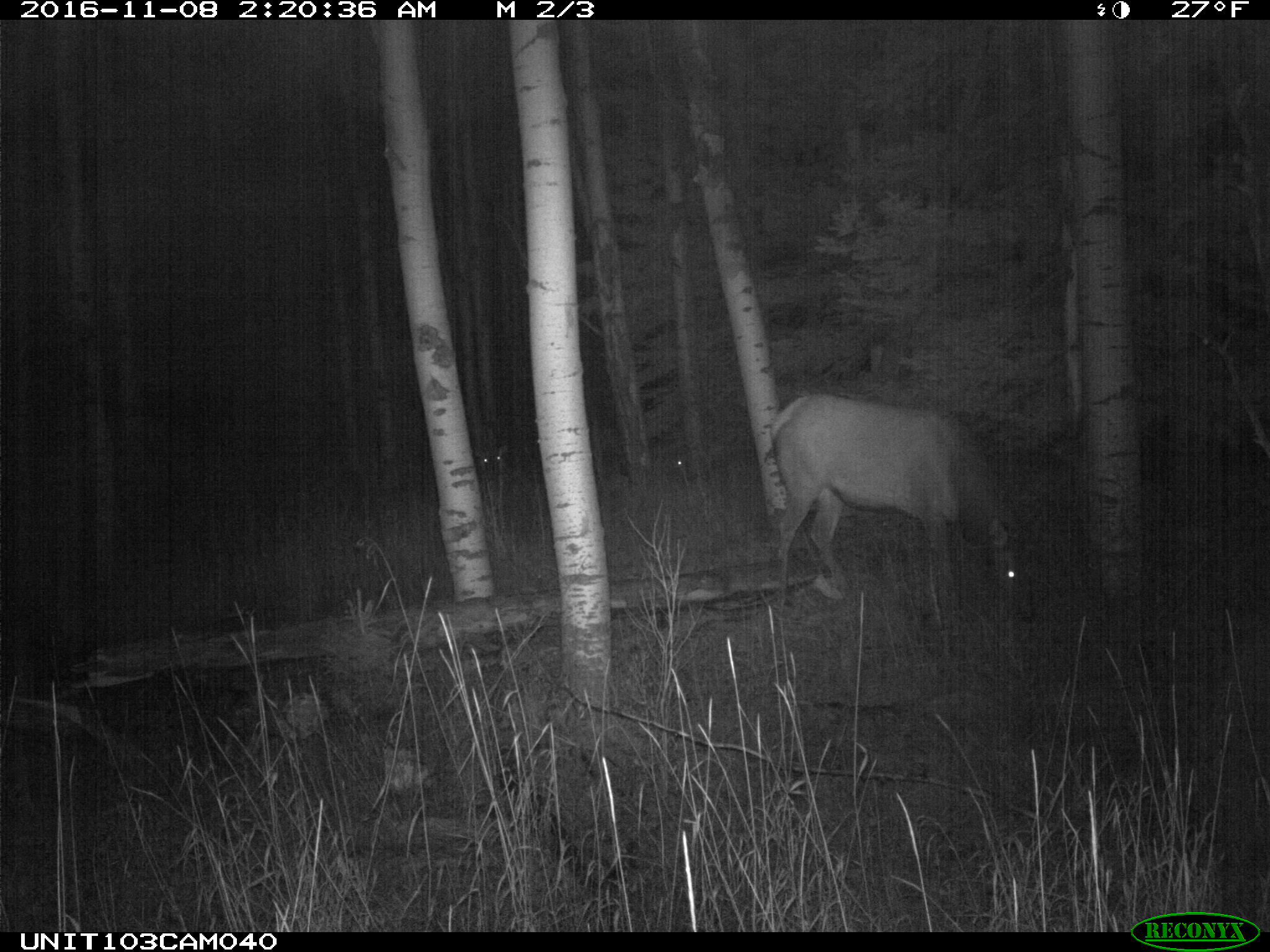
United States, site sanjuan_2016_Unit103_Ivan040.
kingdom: Animalia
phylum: Chordata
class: Mammalia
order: Artiodactyla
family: Cervidae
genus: Cervus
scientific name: Cervus elaphus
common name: red deer